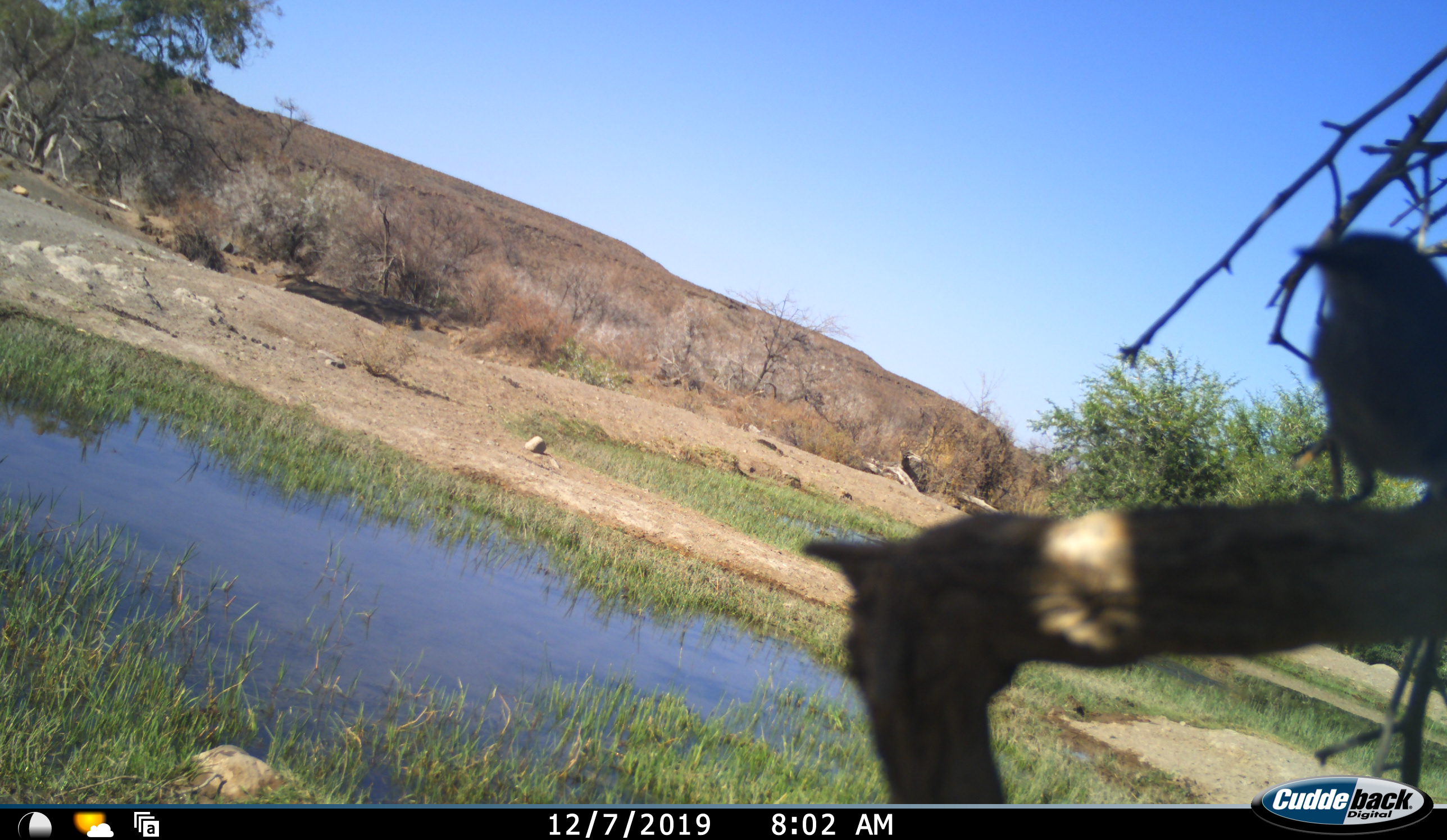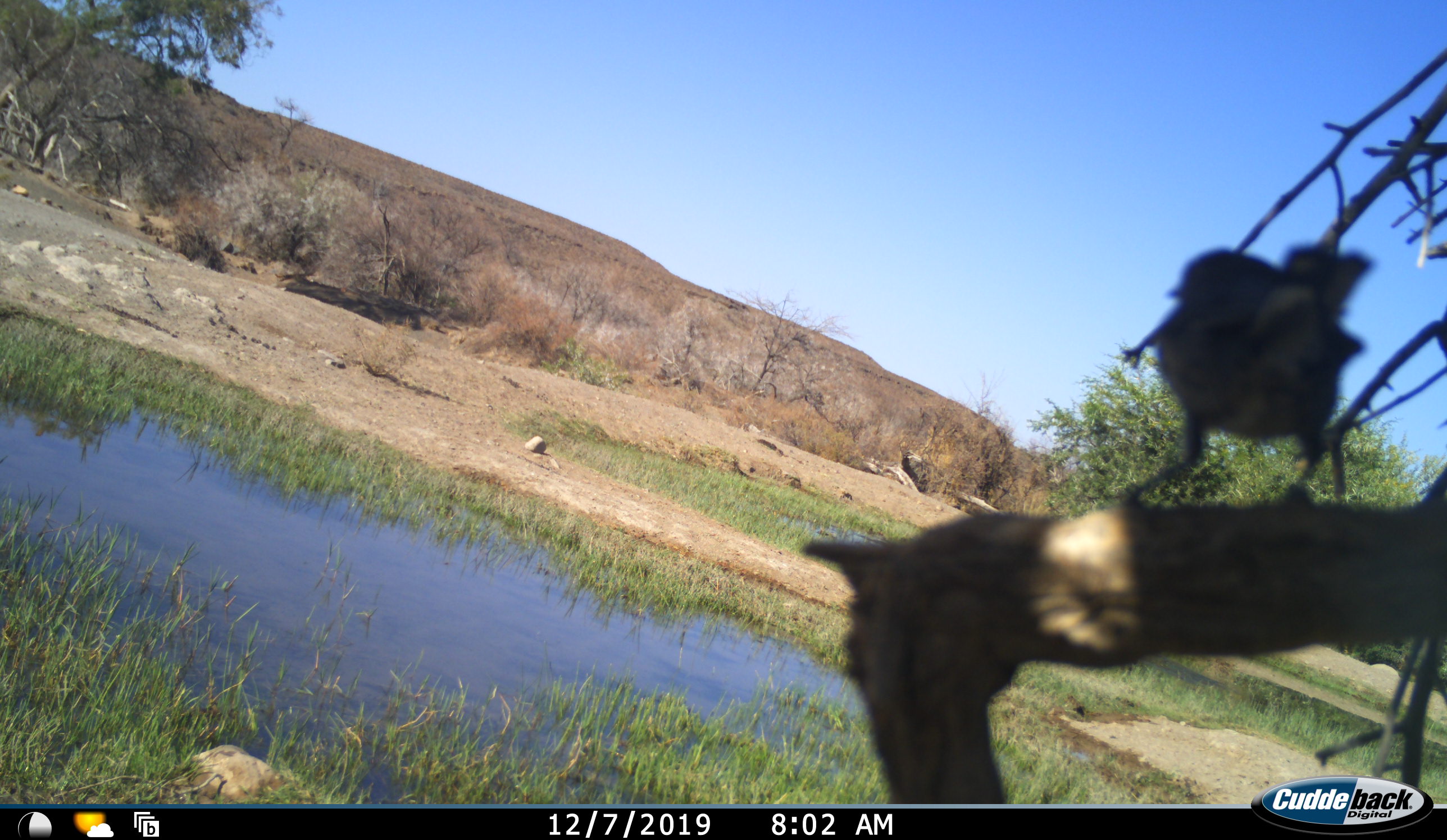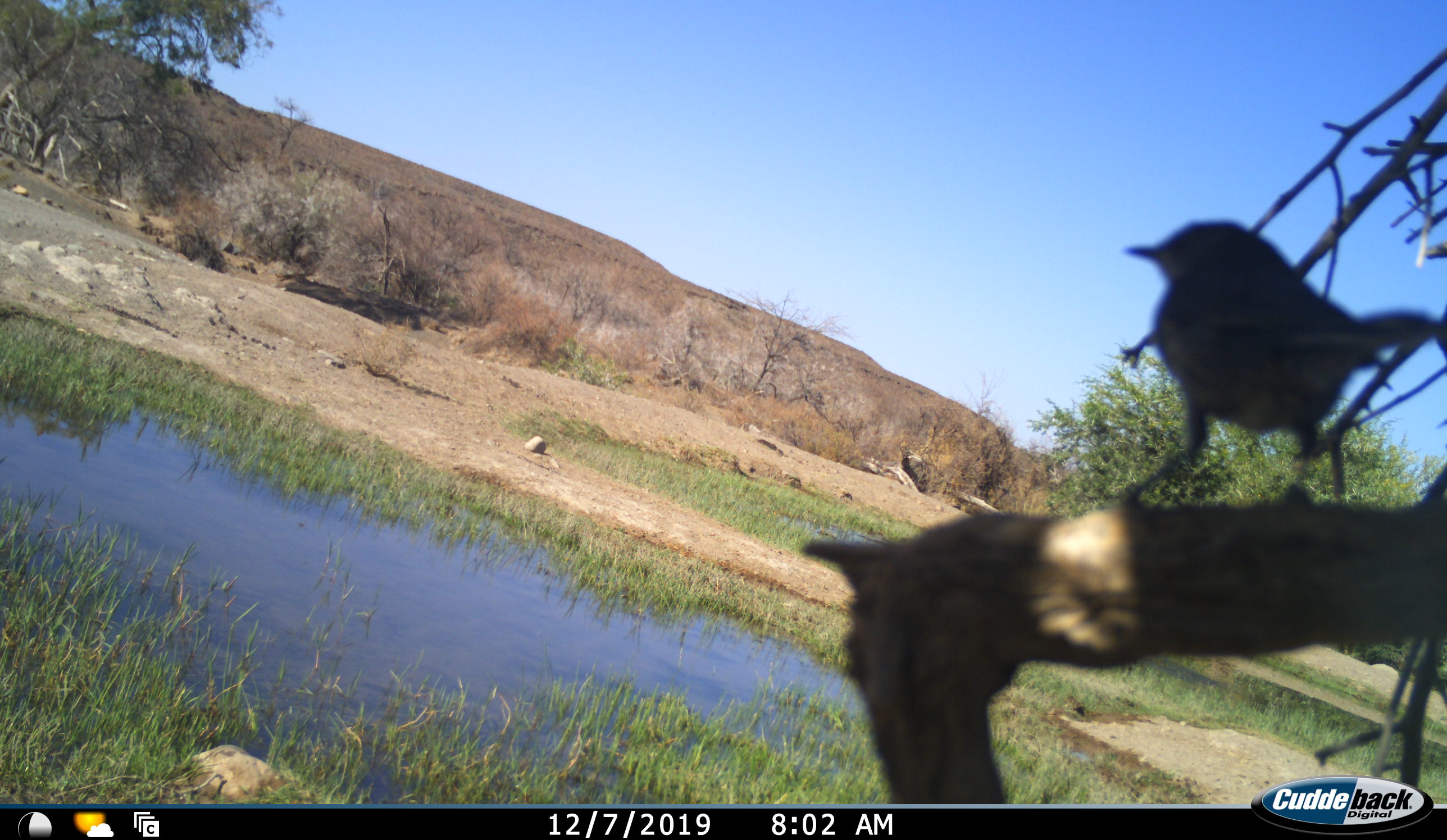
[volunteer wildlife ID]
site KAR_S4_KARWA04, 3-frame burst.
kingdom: Animalia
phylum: Chordata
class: Aves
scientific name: Aves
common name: bird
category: birdother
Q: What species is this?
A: Birdother (bird) (Aves).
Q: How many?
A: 1.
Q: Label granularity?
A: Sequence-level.